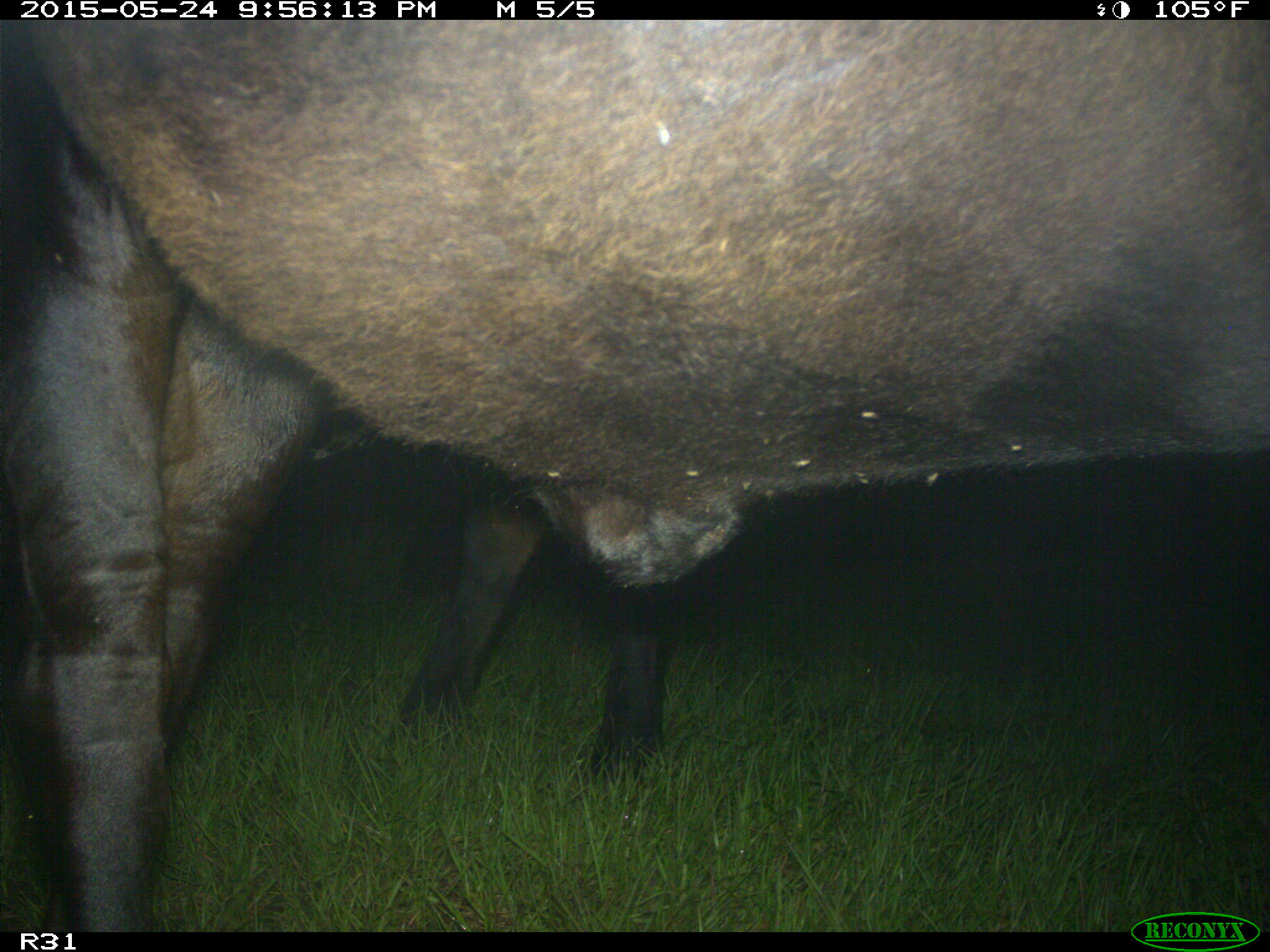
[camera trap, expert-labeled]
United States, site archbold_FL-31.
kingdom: Animalia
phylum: Chordata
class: Mammalia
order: Artiodactyla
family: Bovidae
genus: Bos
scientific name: Bos taurus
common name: domestic cow